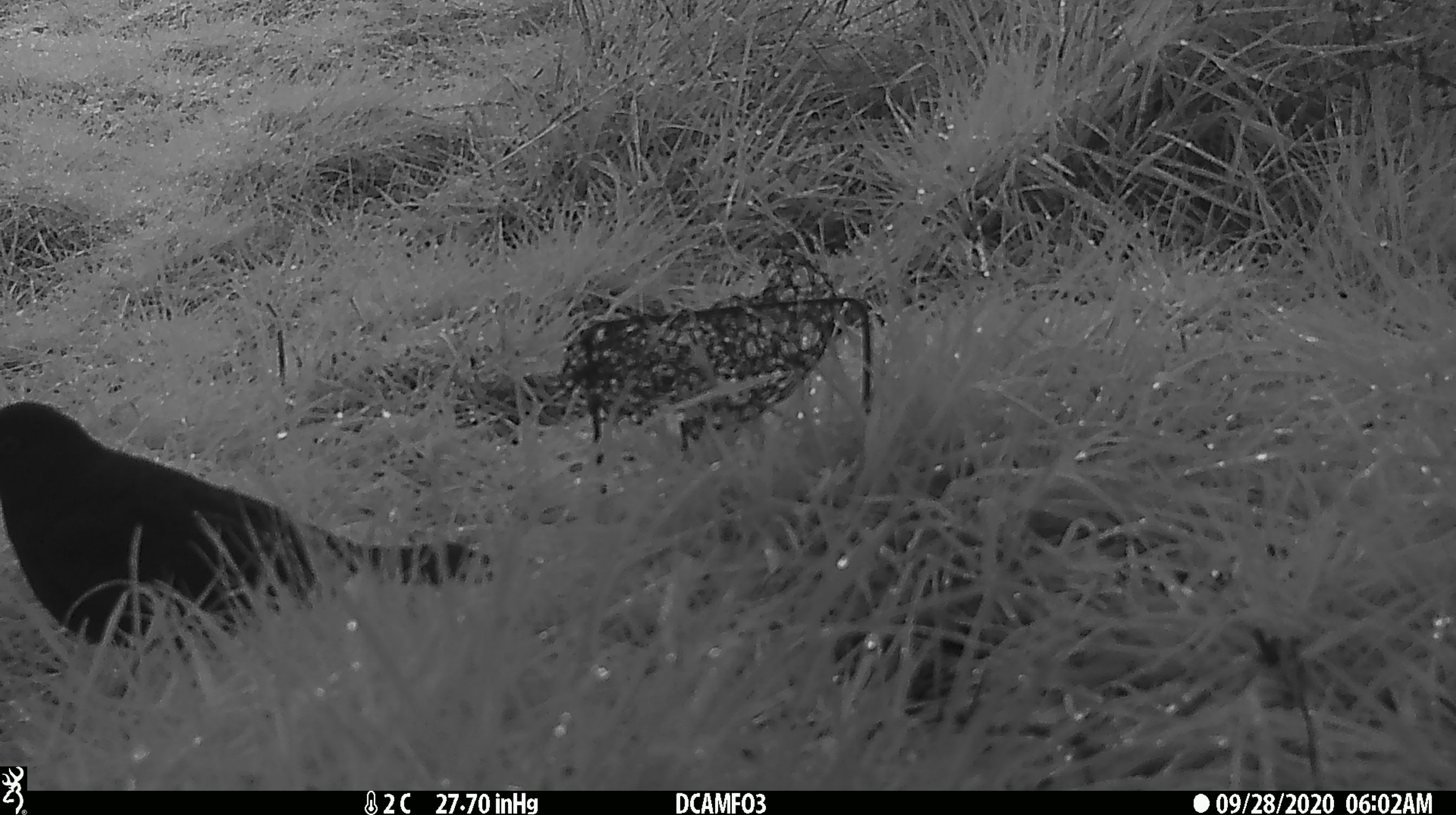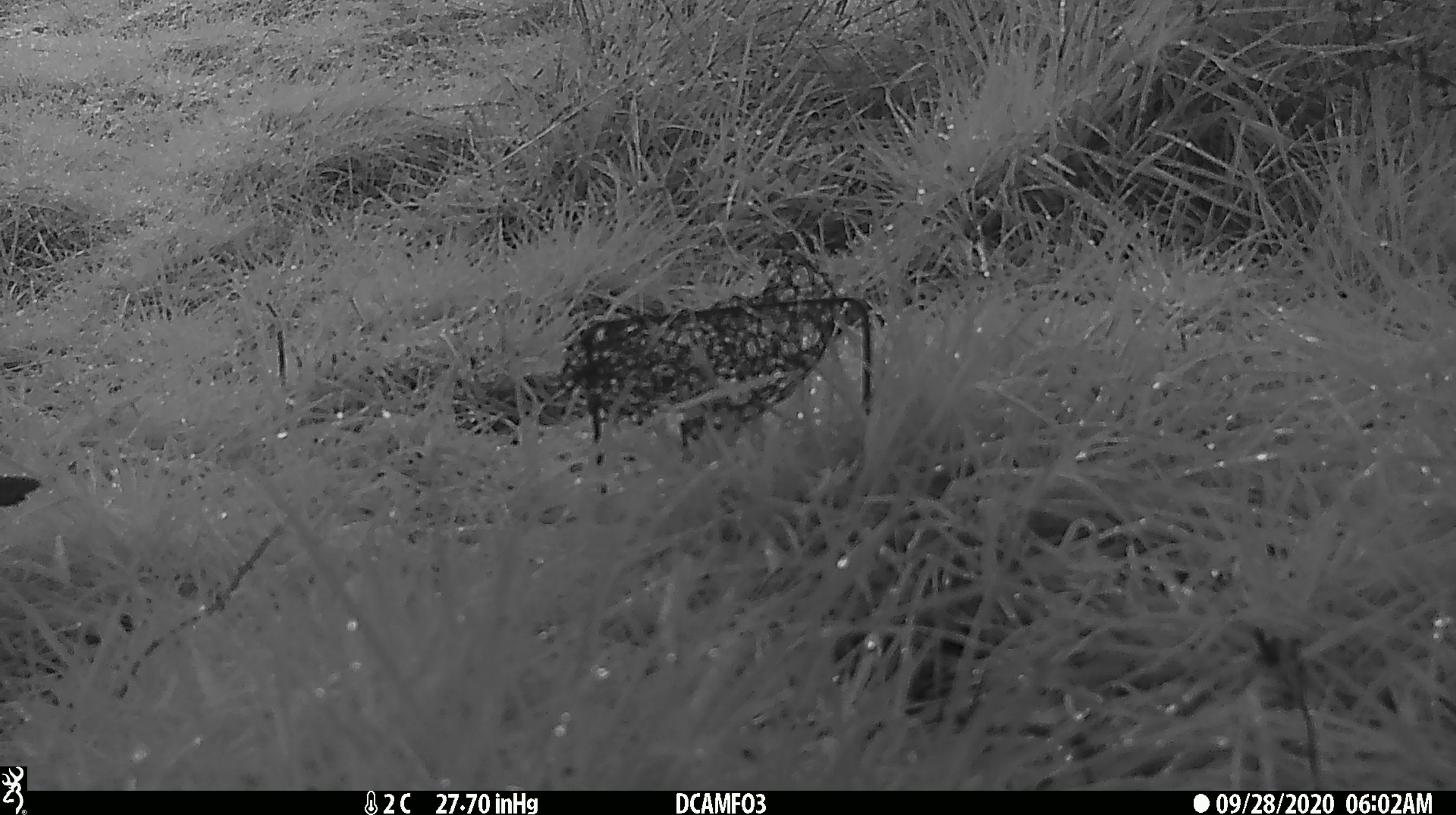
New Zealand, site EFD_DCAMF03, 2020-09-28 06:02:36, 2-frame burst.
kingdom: Animalia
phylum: Chordata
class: Aves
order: Passeriformes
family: Turdidae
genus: Turdus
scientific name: Turdus merula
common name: eurasian blackbird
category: blackbird